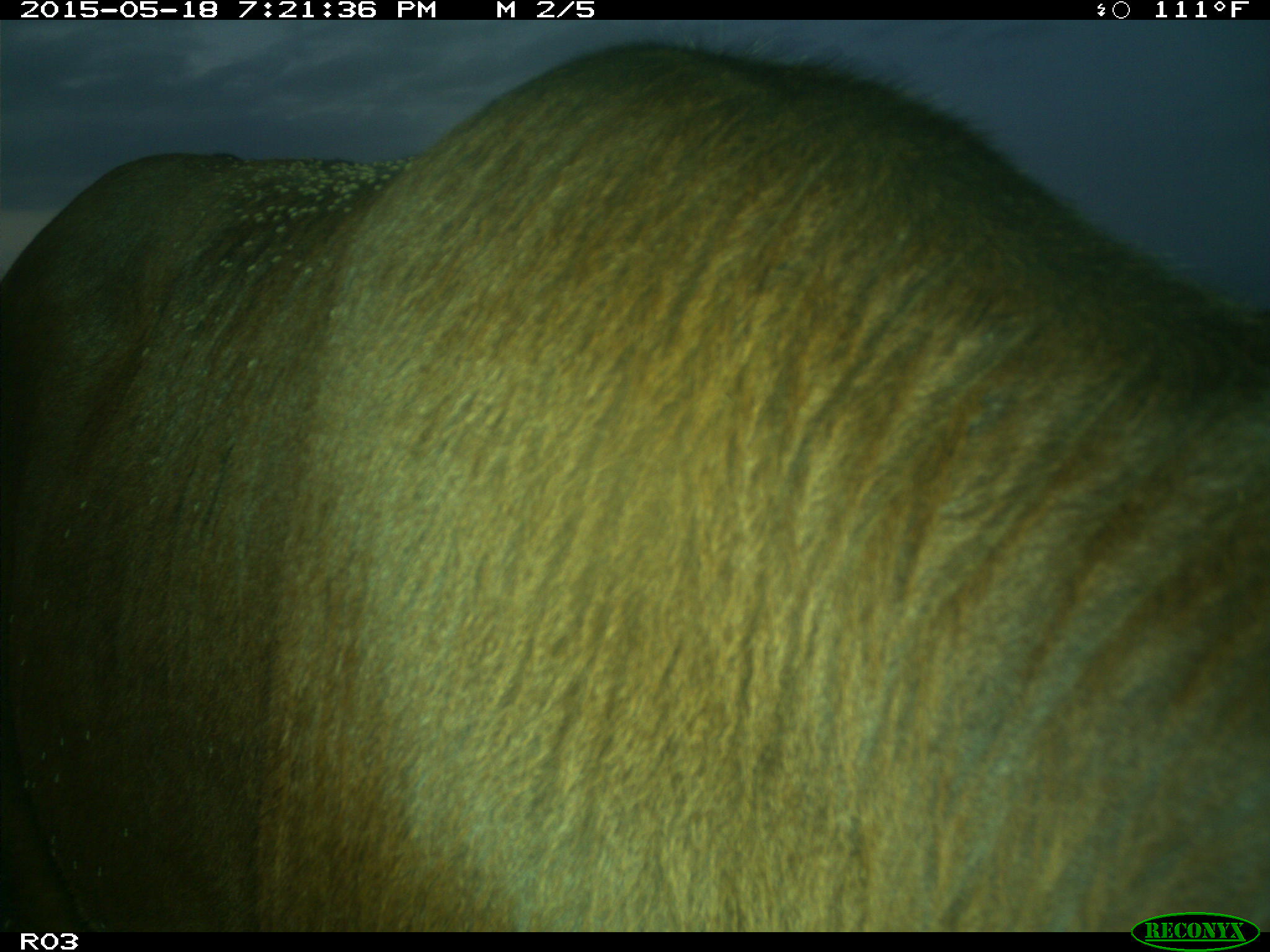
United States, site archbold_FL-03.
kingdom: Animalia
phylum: Chordata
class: Mammalia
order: Artiodactyla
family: Bovidae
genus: Bos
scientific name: Bos taurus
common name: domestic cow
Bos taurus (domestic cow).